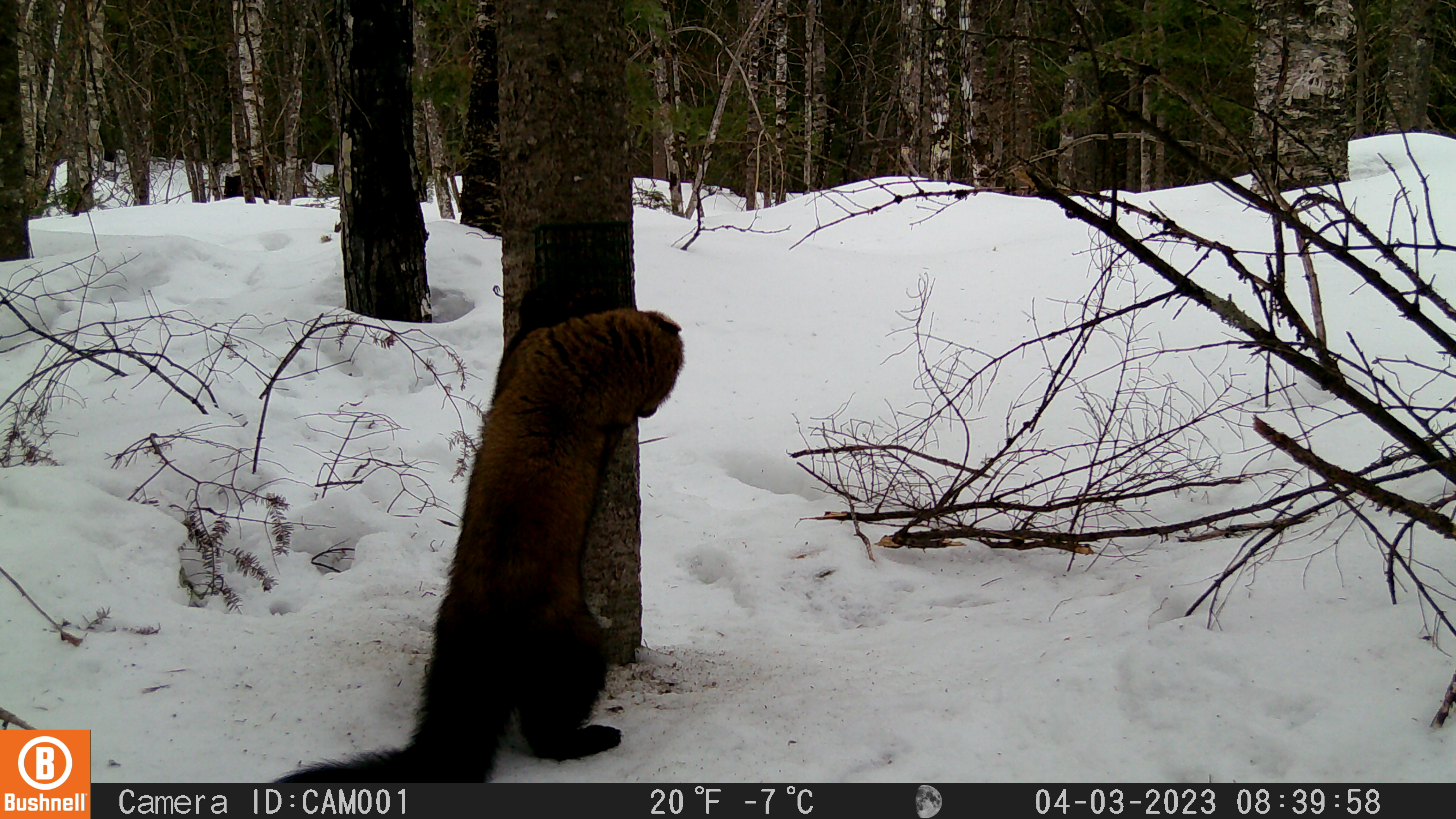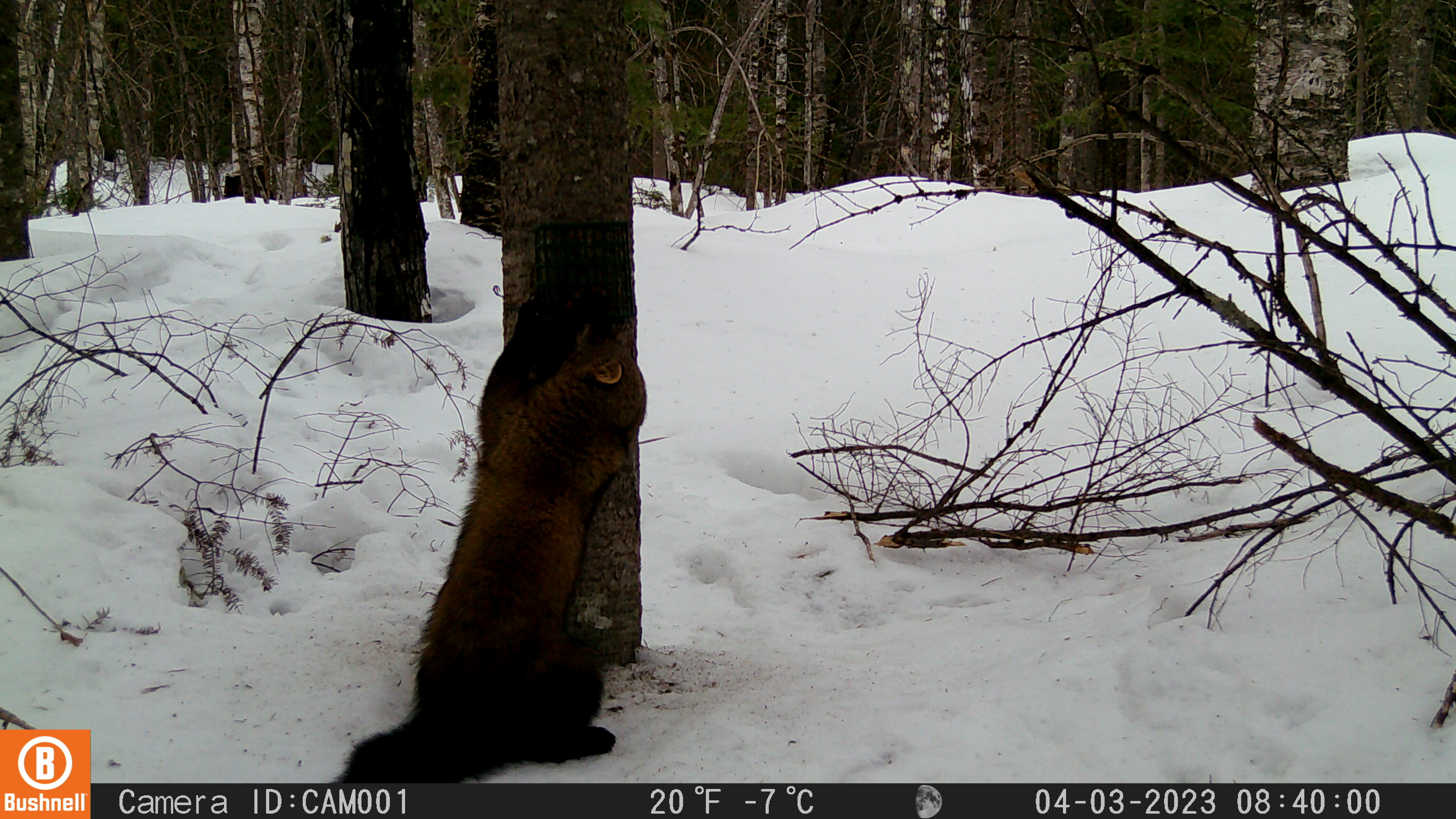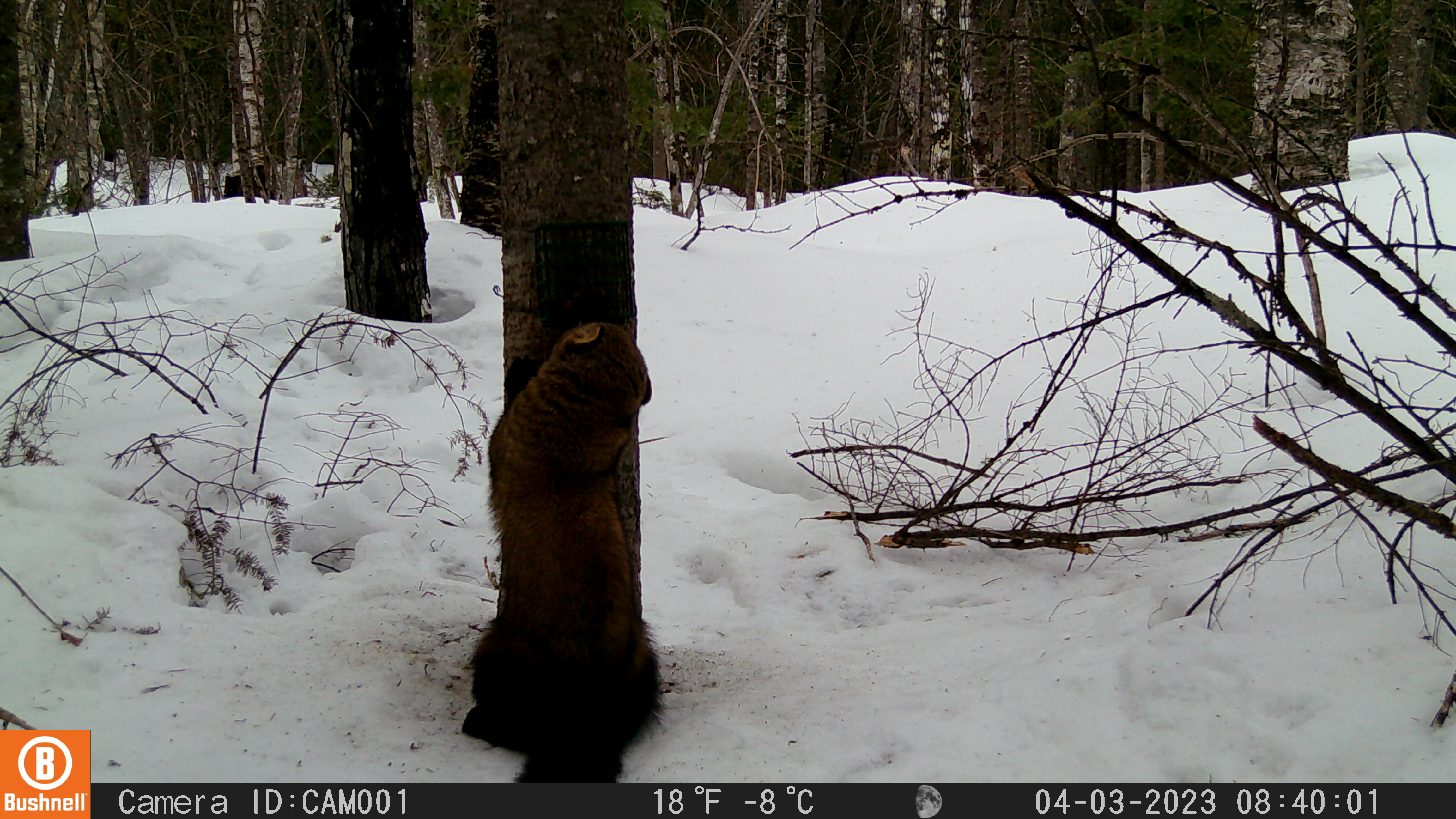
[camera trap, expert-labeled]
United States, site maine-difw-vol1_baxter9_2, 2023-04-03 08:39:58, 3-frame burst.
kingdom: Animalia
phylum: Chordata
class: Mammalia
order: Carnivora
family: Mustelidae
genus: Martes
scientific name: Martes americana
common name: american marten